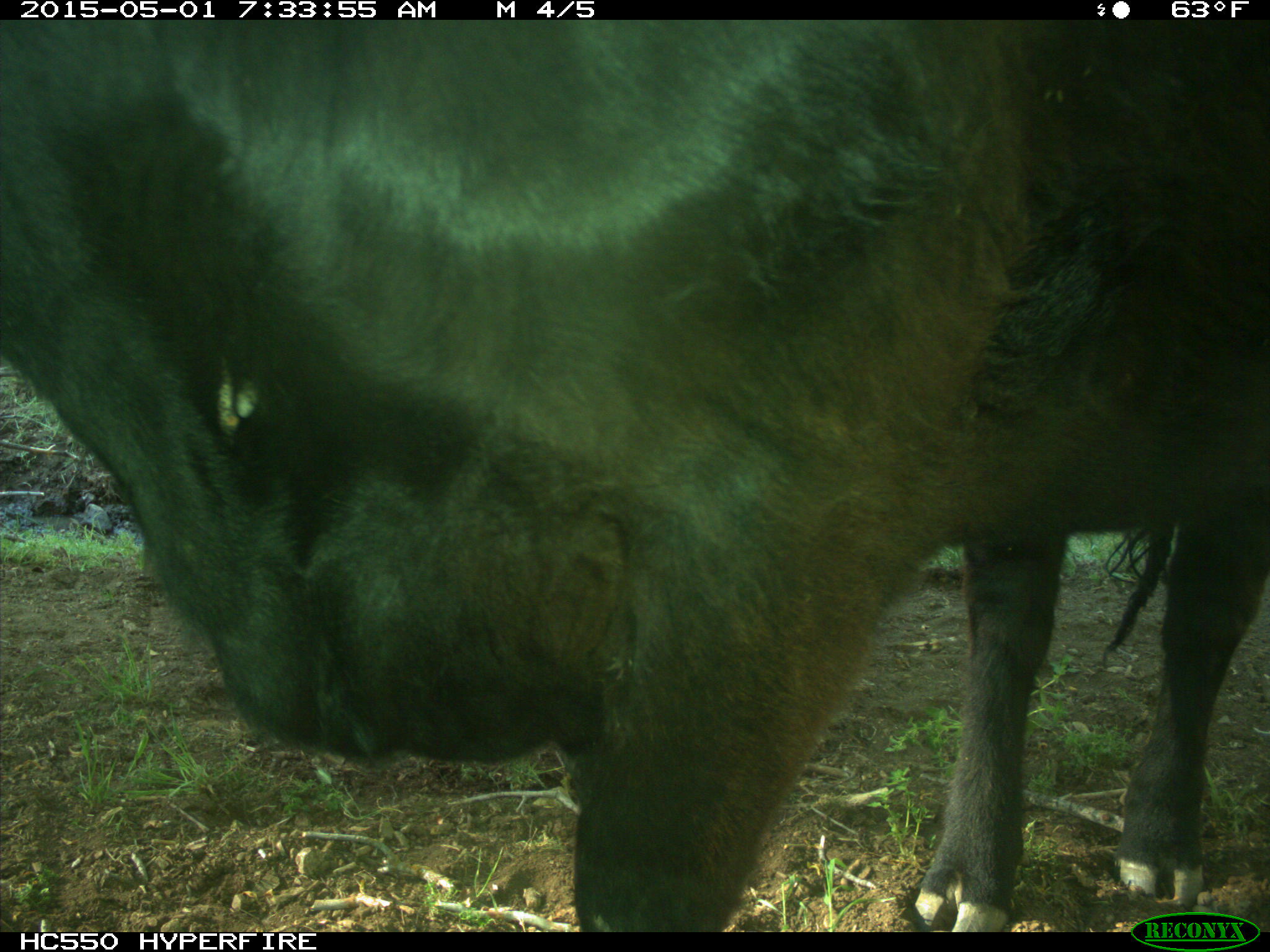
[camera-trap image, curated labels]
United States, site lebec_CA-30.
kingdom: Animalia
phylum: Chordata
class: Mammalia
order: Artiodactyla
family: Bovidae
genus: Bos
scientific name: Bos taurus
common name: domestic cow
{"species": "Bos taurus (domestic cow)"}